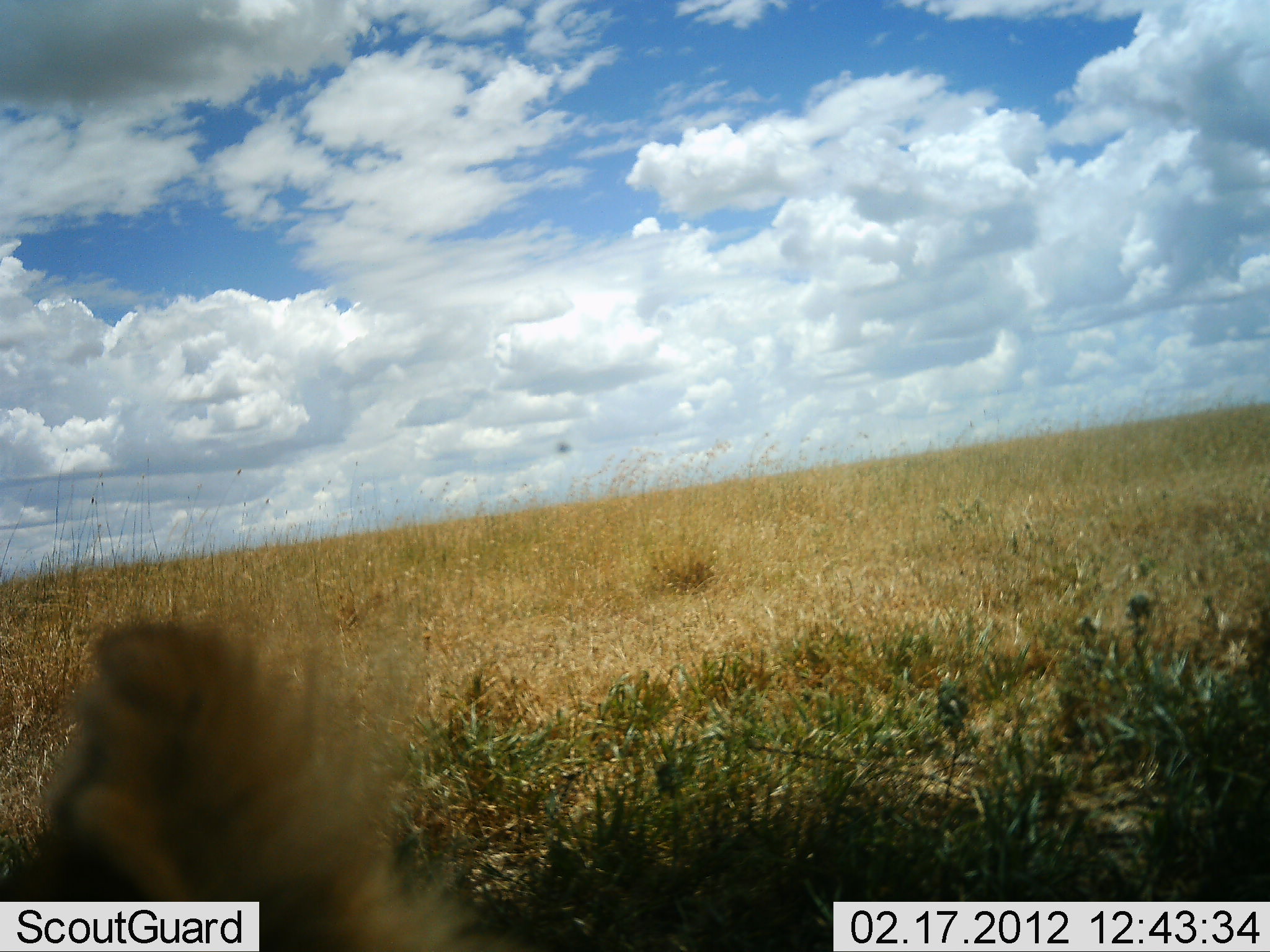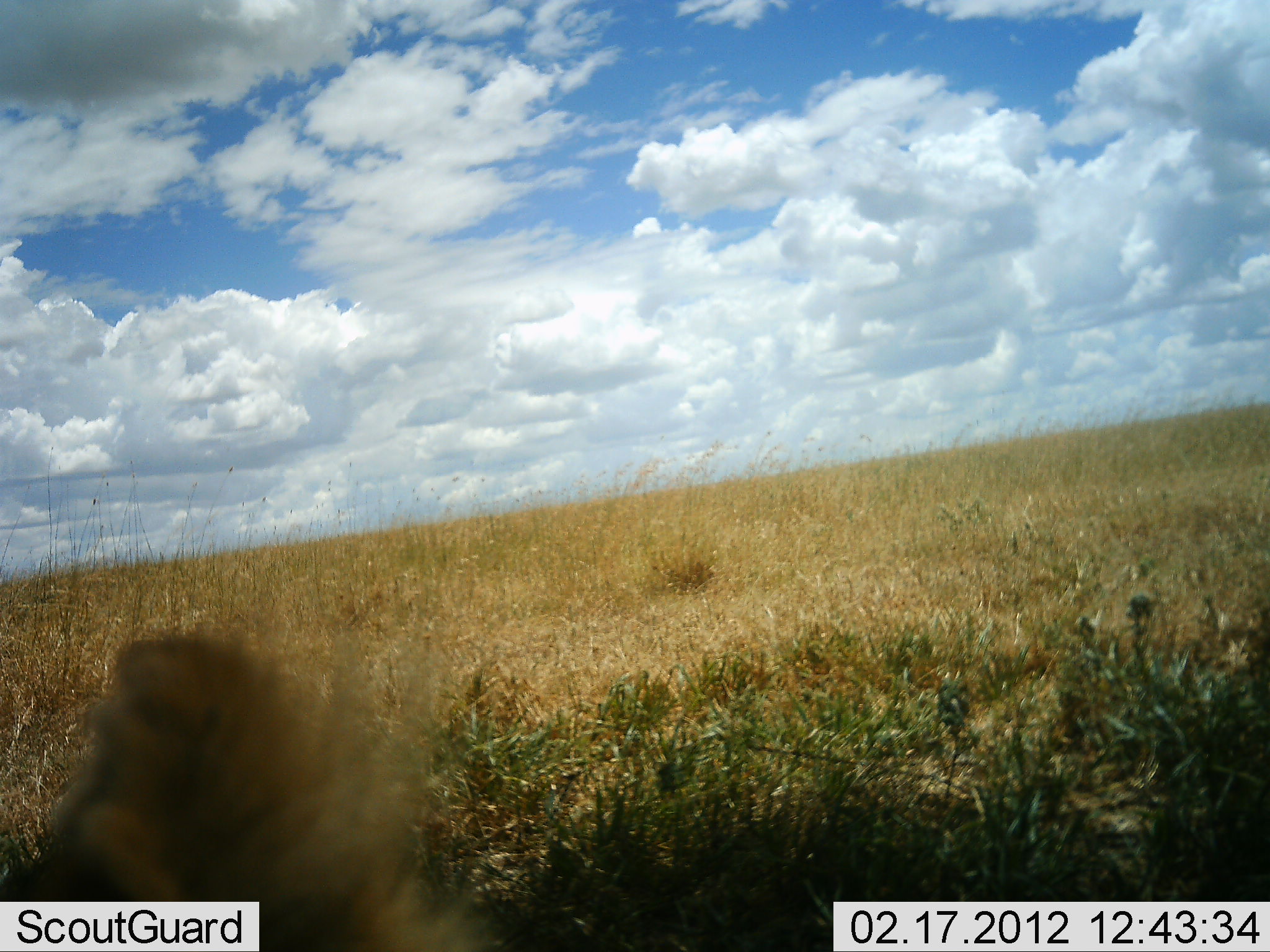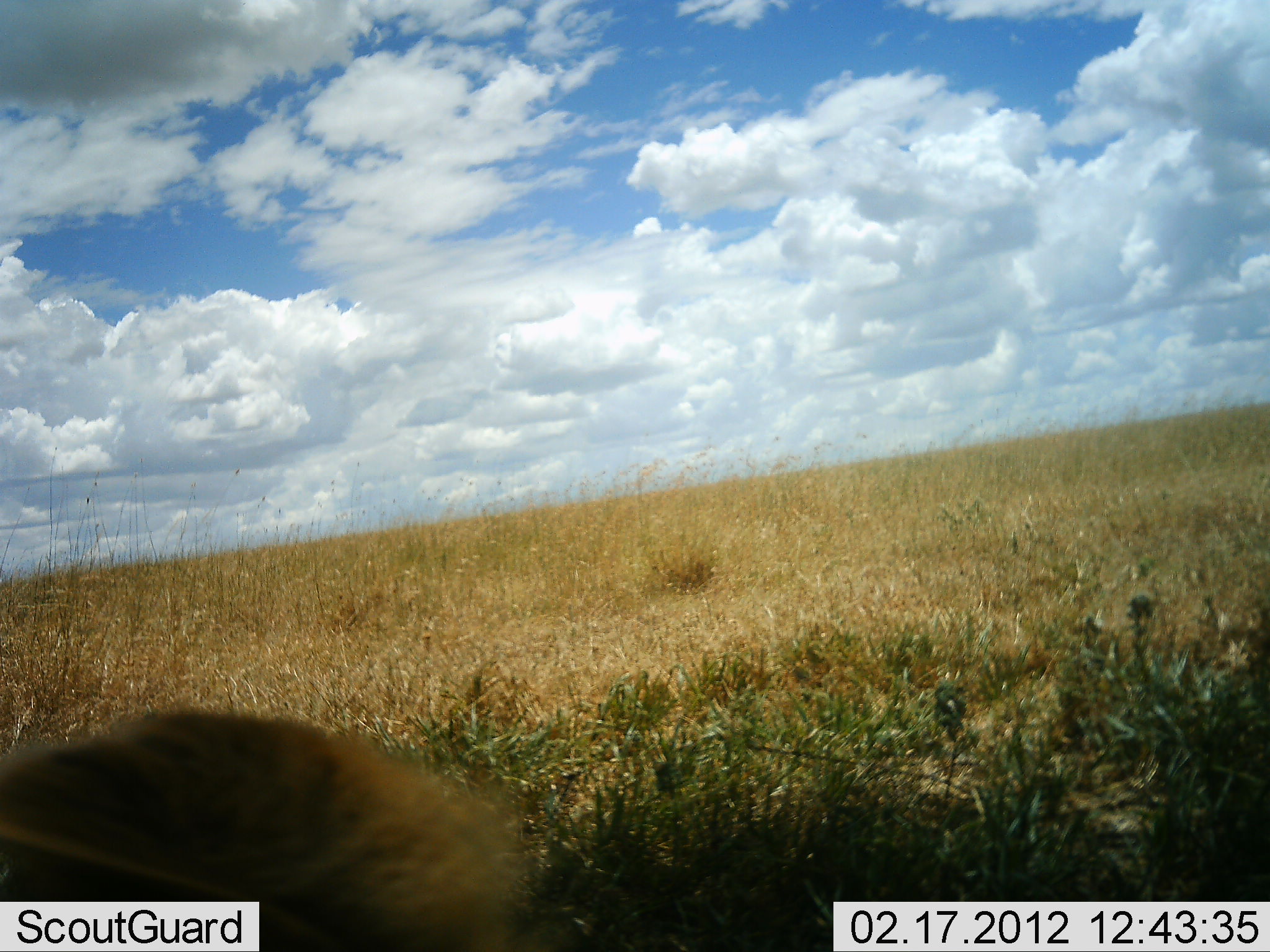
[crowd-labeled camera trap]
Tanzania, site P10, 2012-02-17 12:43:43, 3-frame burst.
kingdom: Animalia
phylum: Chordata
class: Mammalia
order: Carnivora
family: Felidae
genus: Panthera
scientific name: Panthera leo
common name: lion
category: lionfemale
Lionfemale (lion) (Panthera leo), count 1. Behavior (volunteer vote fractions): standing 25%, resting 75%, moving 0%, interacting 0%. Young present (vote fraction): 0%. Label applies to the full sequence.